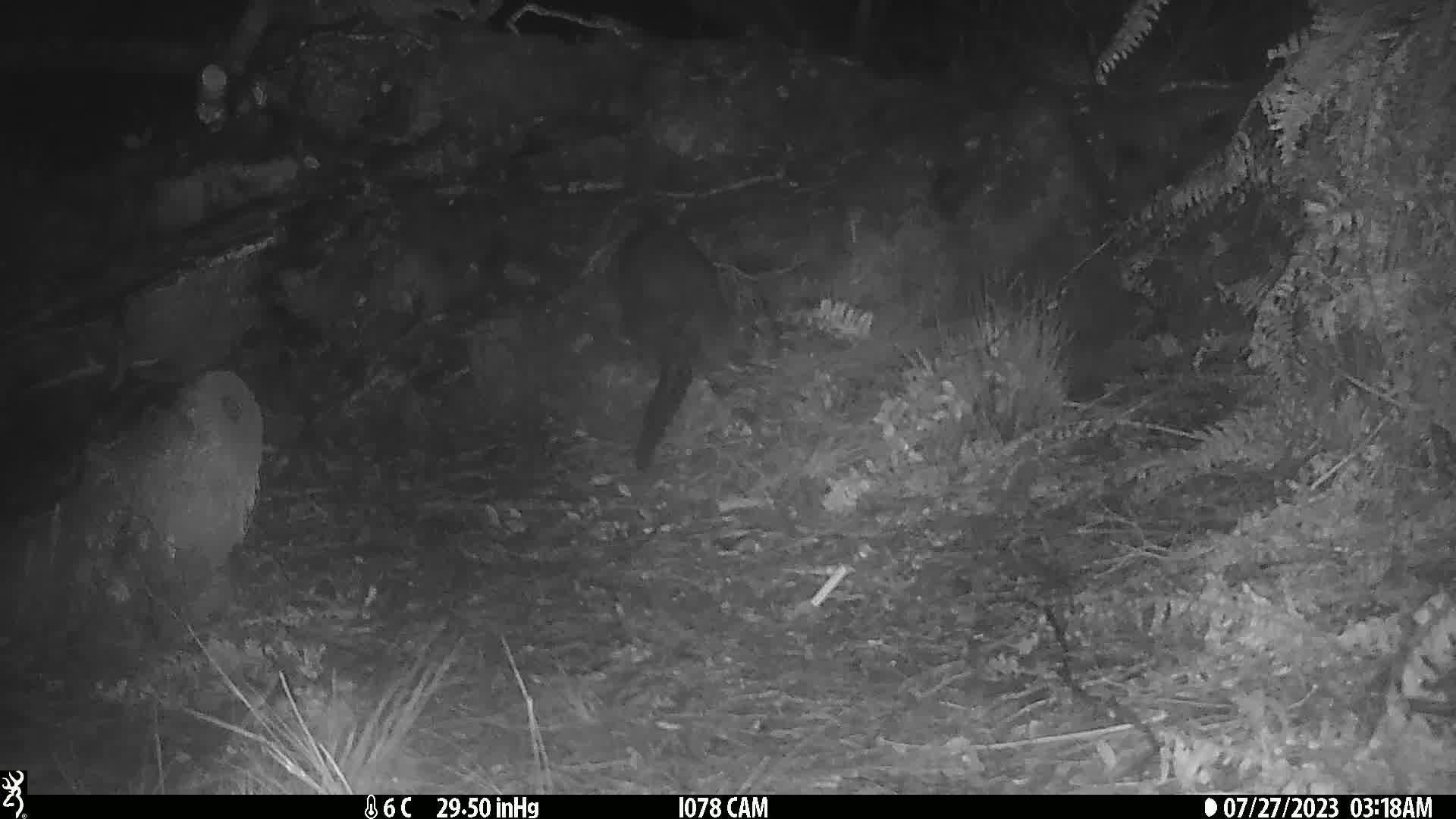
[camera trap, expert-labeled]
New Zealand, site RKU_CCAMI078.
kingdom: Animalia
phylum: Chordata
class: Mammalia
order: Diprotodontia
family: Phalangeridae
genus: Trichosurus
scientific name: Trichosurus vulpecula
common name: common brushtail possum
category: possum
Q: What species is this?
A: Possum (common brushtail possum) (Trichosurus vulpecula).